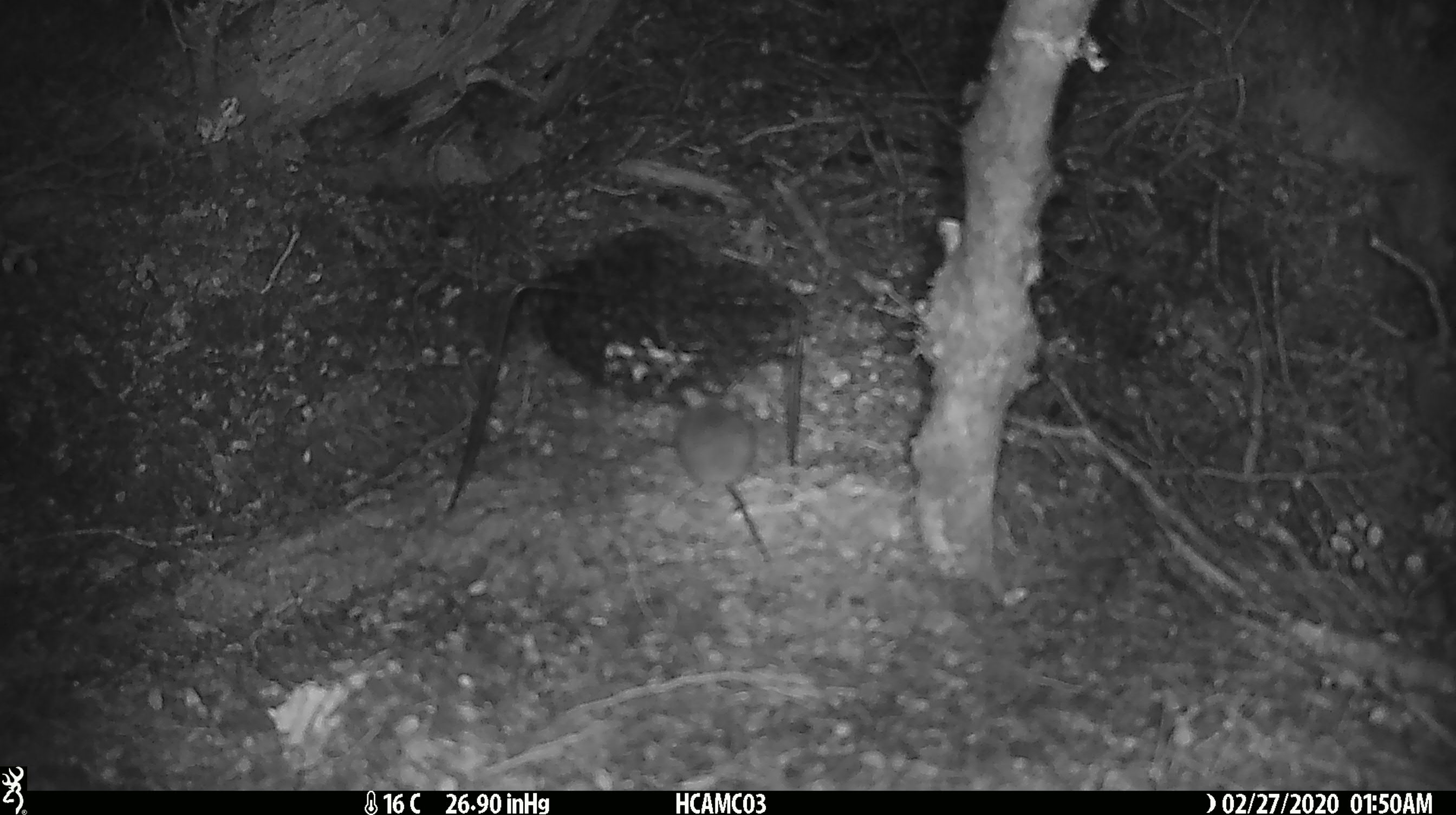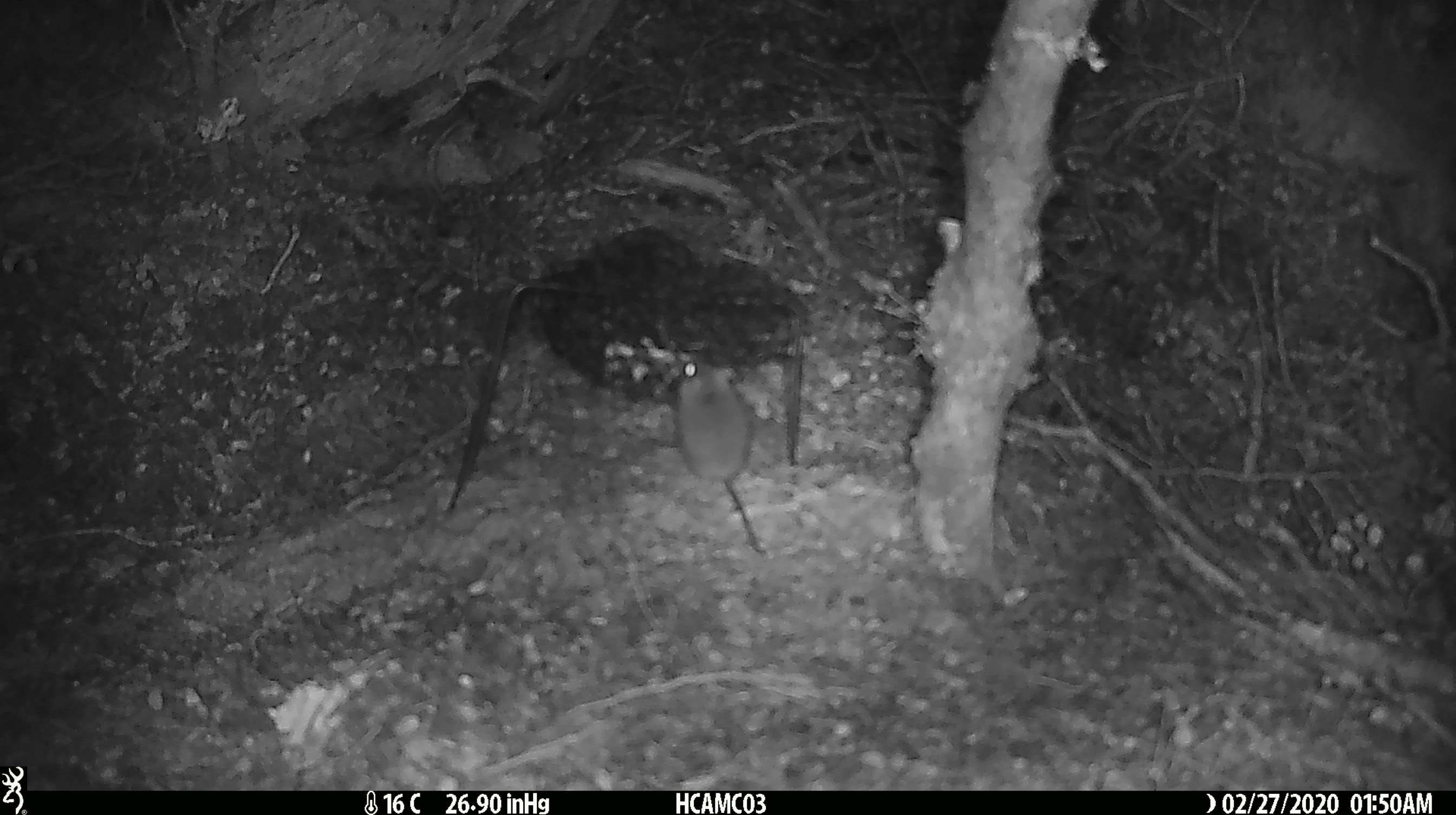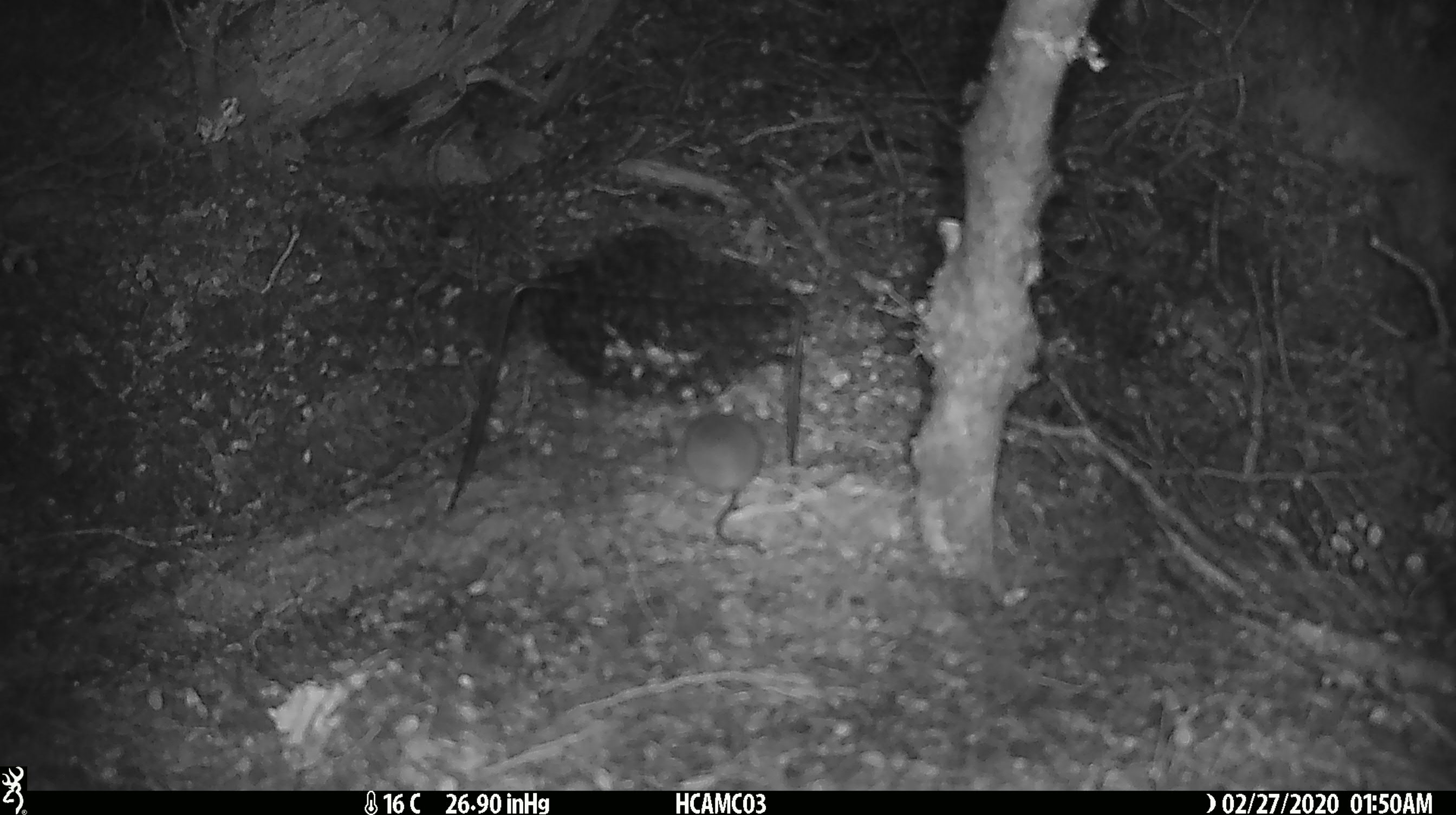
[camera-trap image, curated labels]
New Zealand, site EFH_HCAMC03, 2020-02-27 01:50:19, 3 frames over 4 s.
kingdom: Animalia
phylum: Chordata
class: Mammalia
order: Rodentia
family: Muridae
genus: Mus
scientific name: Mus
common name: mouse